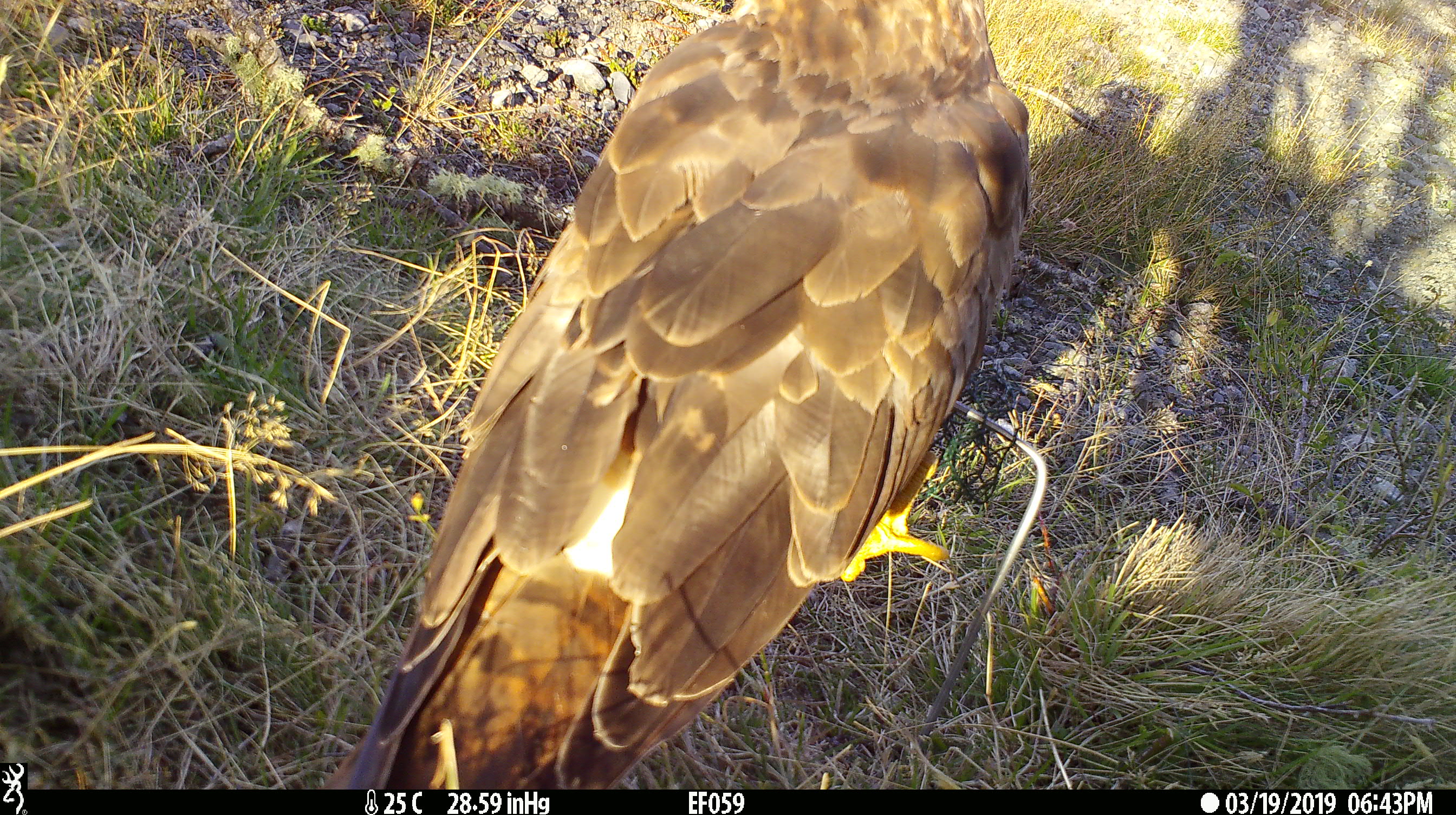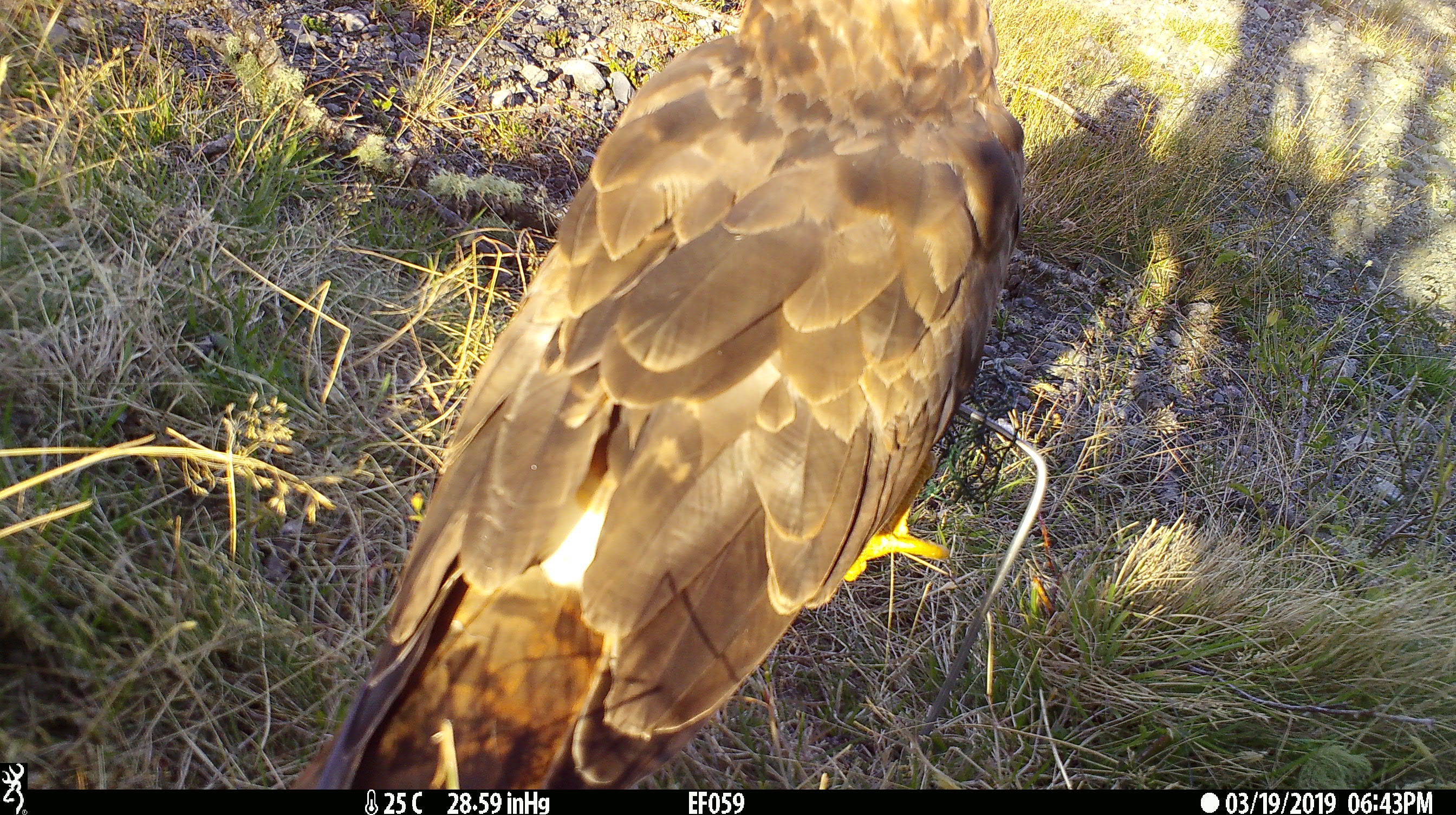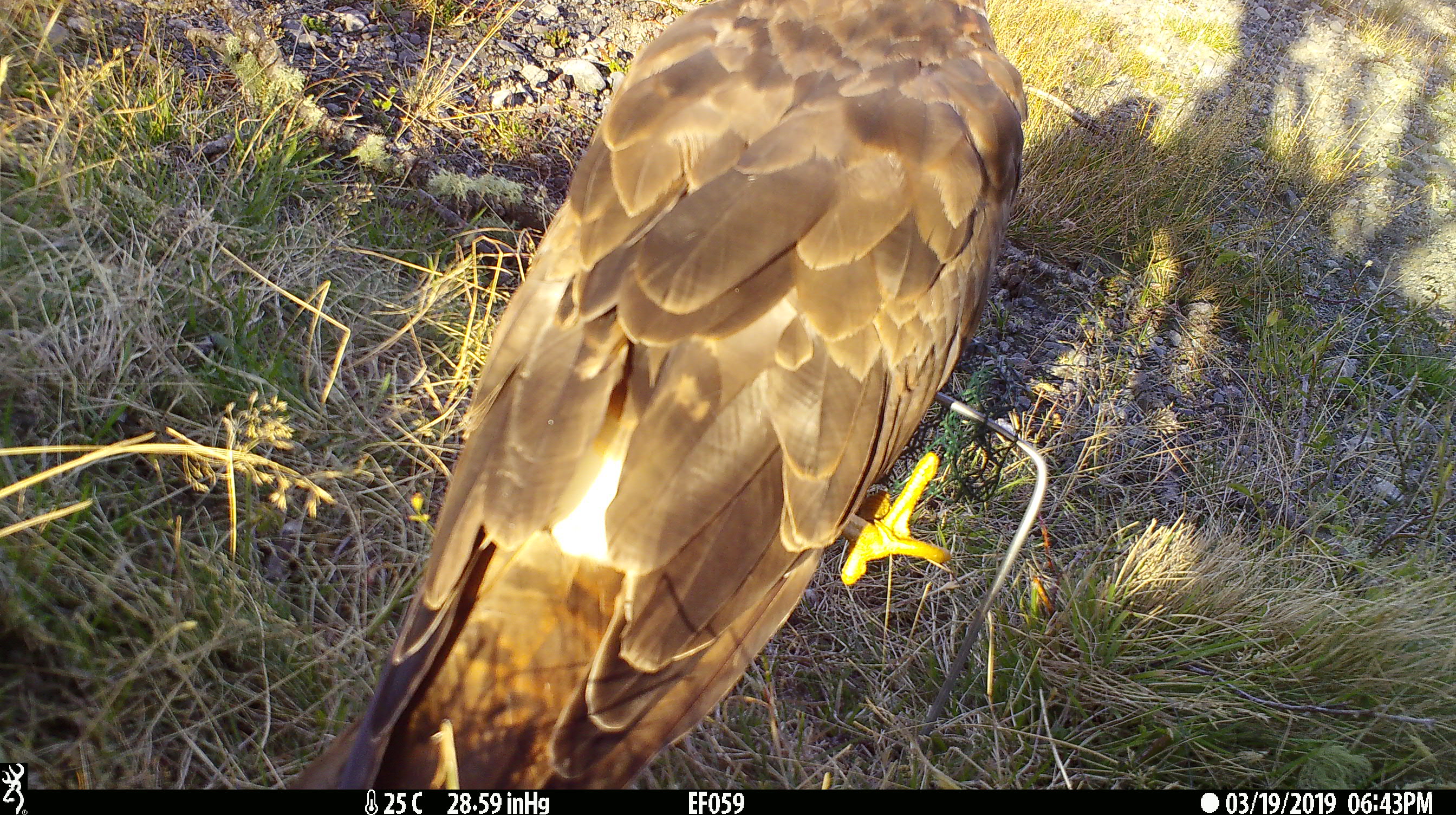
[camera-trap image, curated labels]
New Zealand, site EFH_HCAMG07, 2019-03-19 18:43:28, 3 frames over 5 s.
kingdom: Animalia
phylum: Chordata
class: Aves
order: Accipitriformes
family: Accipitridae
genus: Circus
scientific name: Circus approximans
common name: swamp harrier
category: harrier